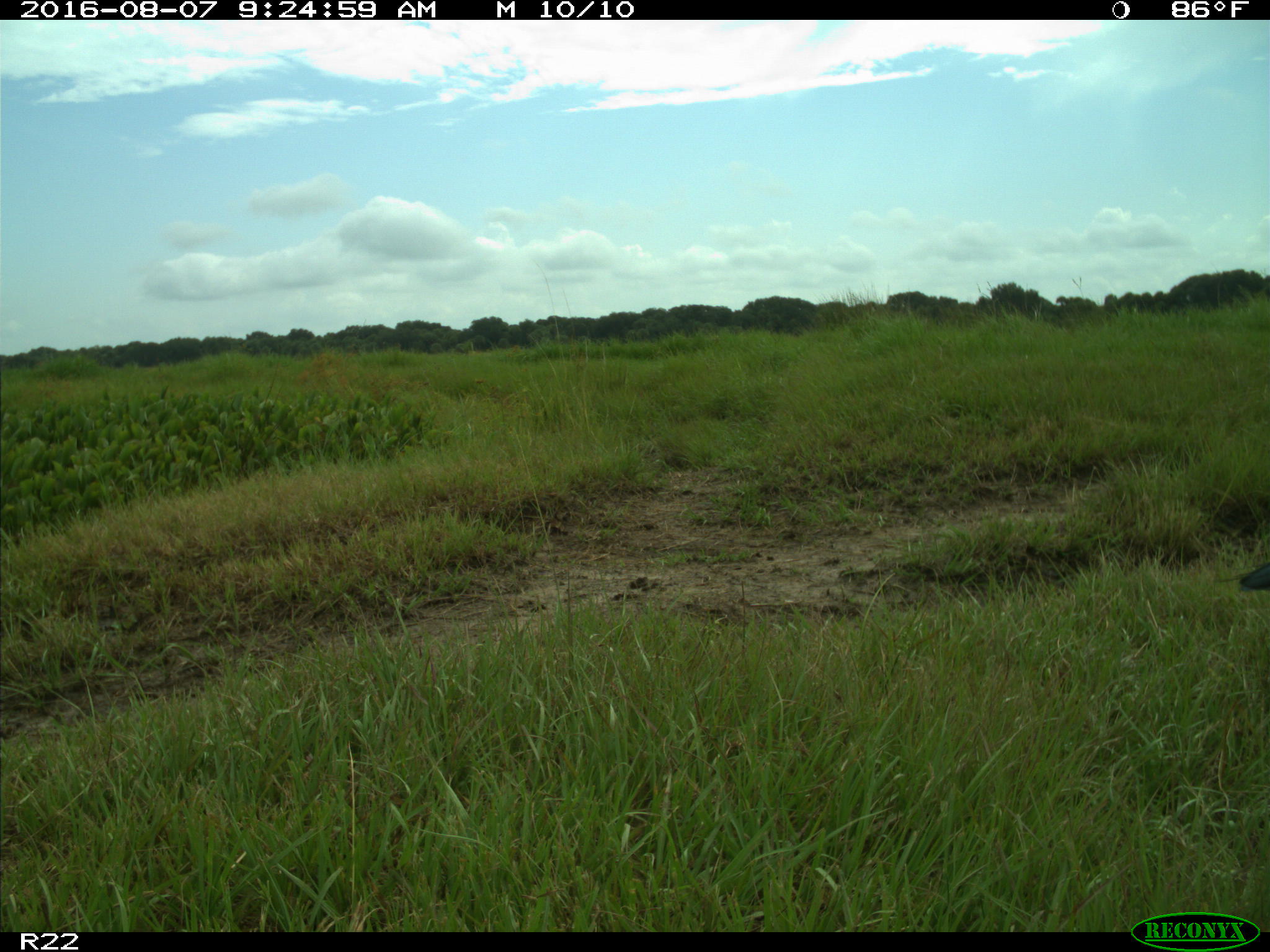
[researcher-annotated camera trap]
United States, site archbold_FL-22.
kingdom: Animalia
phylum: Chordata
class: Aves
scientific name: Aves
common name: birds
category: unidentified bird